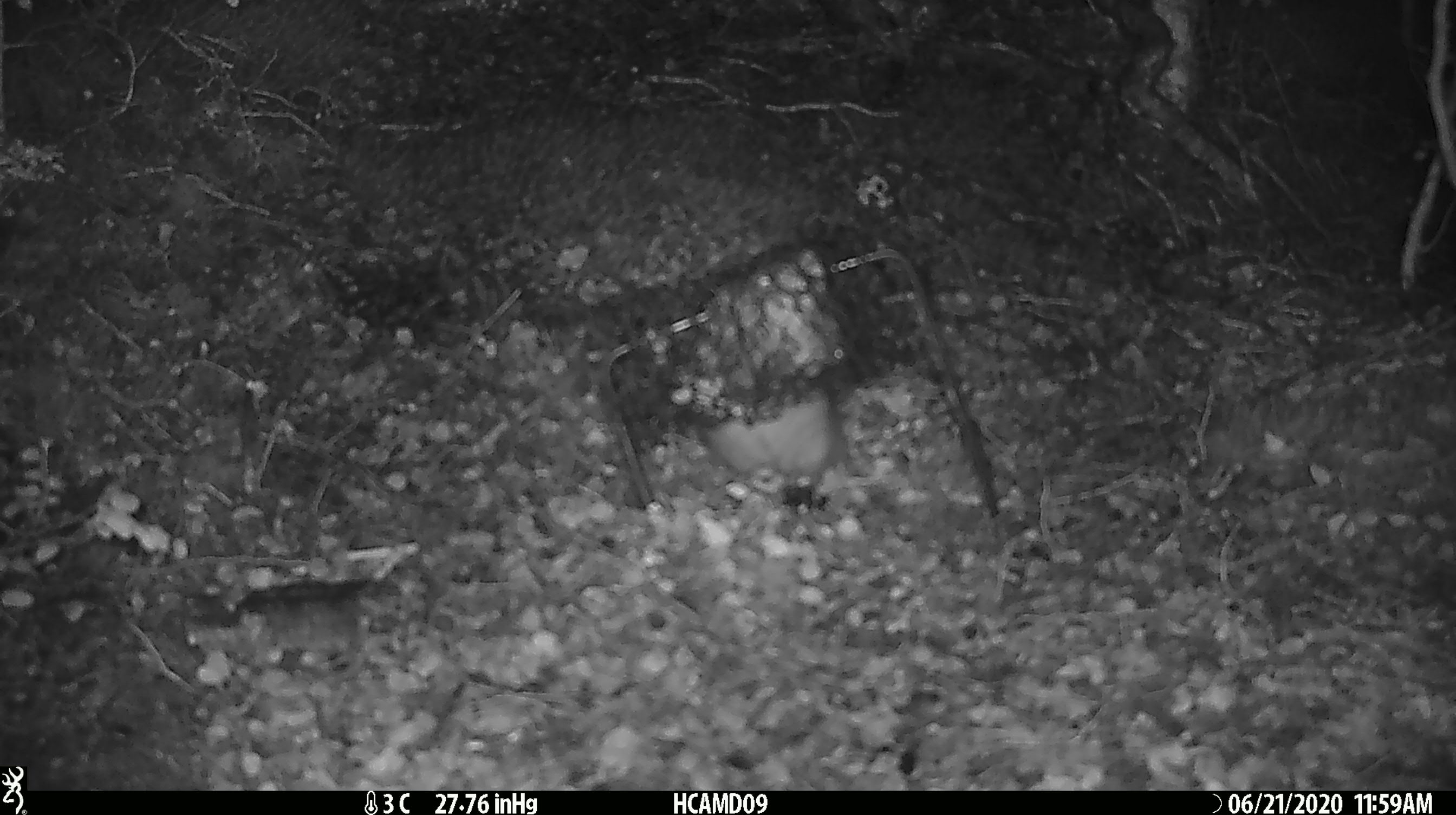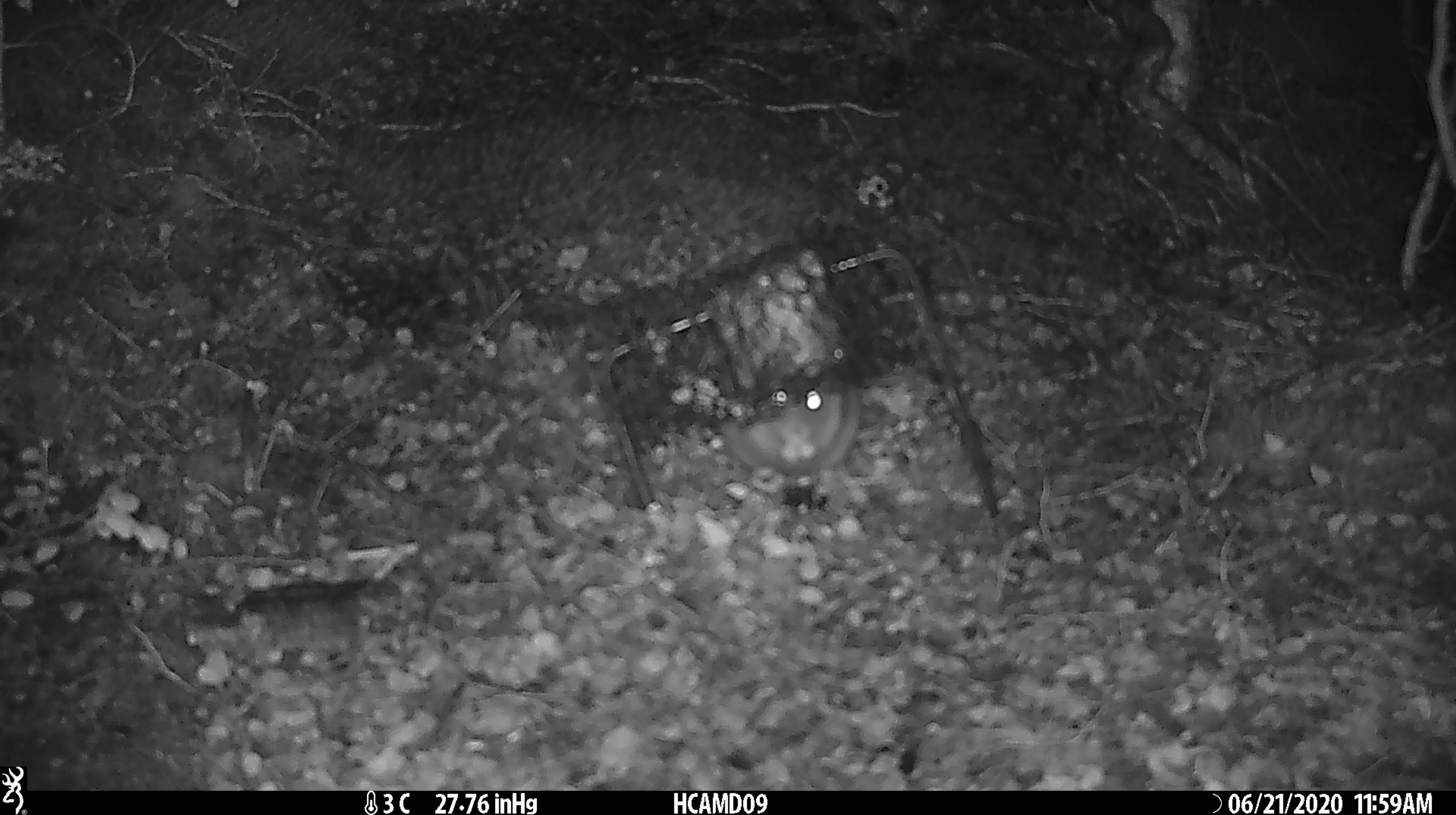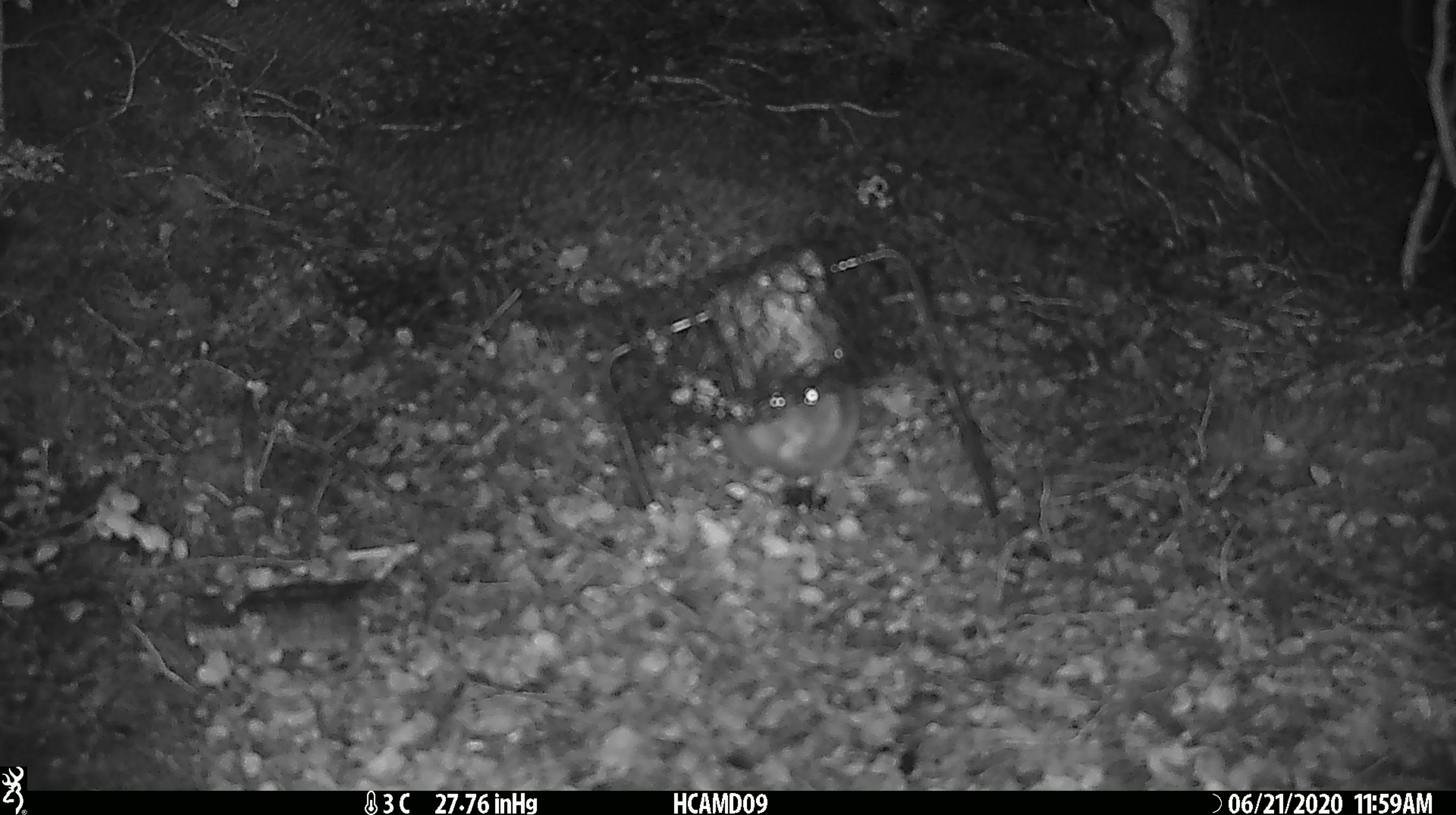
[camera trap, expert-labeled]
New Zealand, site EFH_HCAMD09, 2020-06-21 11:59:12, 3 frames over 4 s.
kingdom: Animalia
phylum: Chordata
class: Mammalia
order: Rodentia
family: Muridae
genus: Rattus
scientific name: Rattus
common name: rat